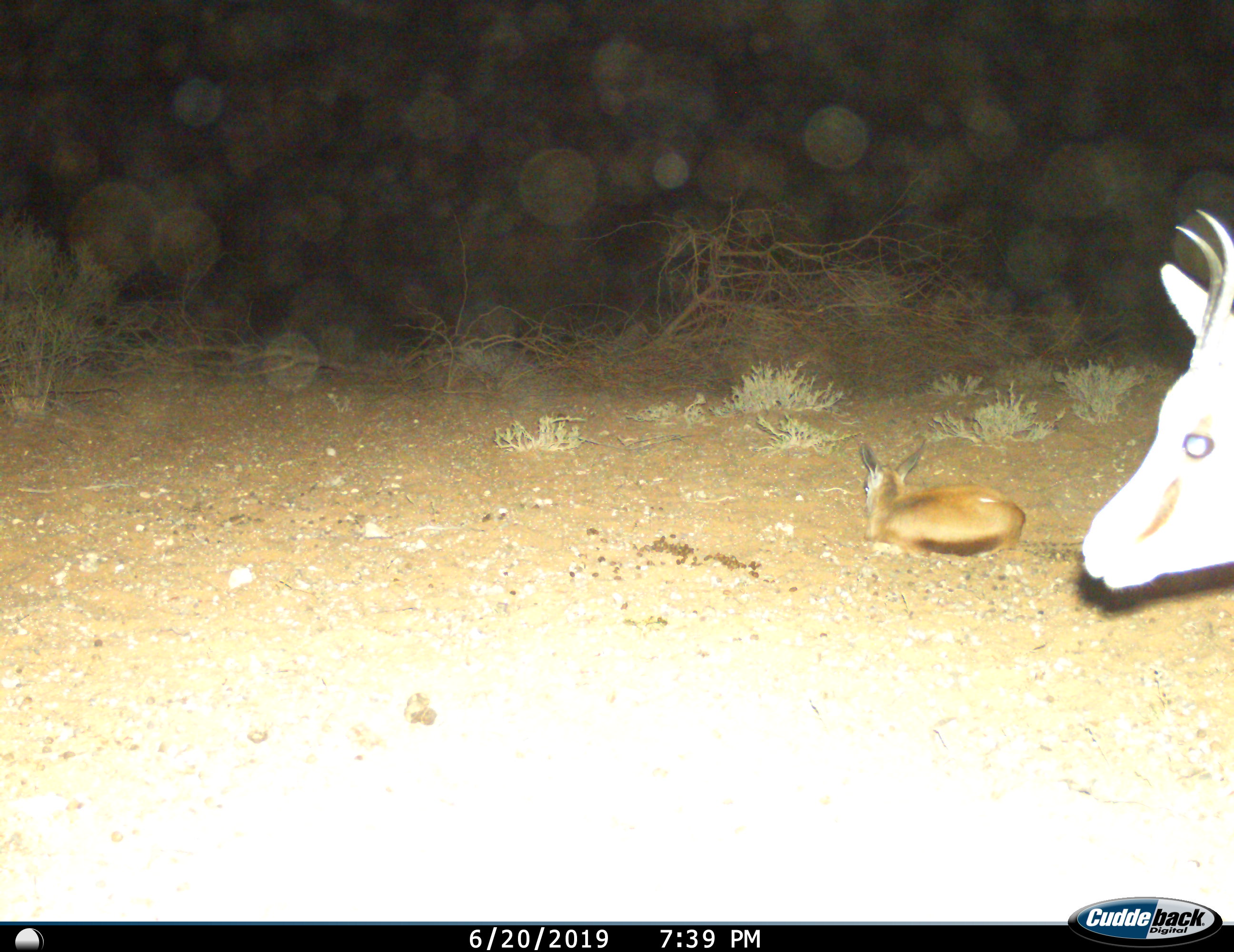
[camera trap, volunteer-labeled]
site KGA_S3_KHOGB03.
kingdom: Animalia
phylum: Chordata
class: Mammalia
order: Artiodactyla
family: Bovidae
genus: Antidorcas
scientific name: Antidorcas marsupialis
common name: springbok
Springbok (Antidorcas marsupialis), count 2. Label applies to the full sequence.